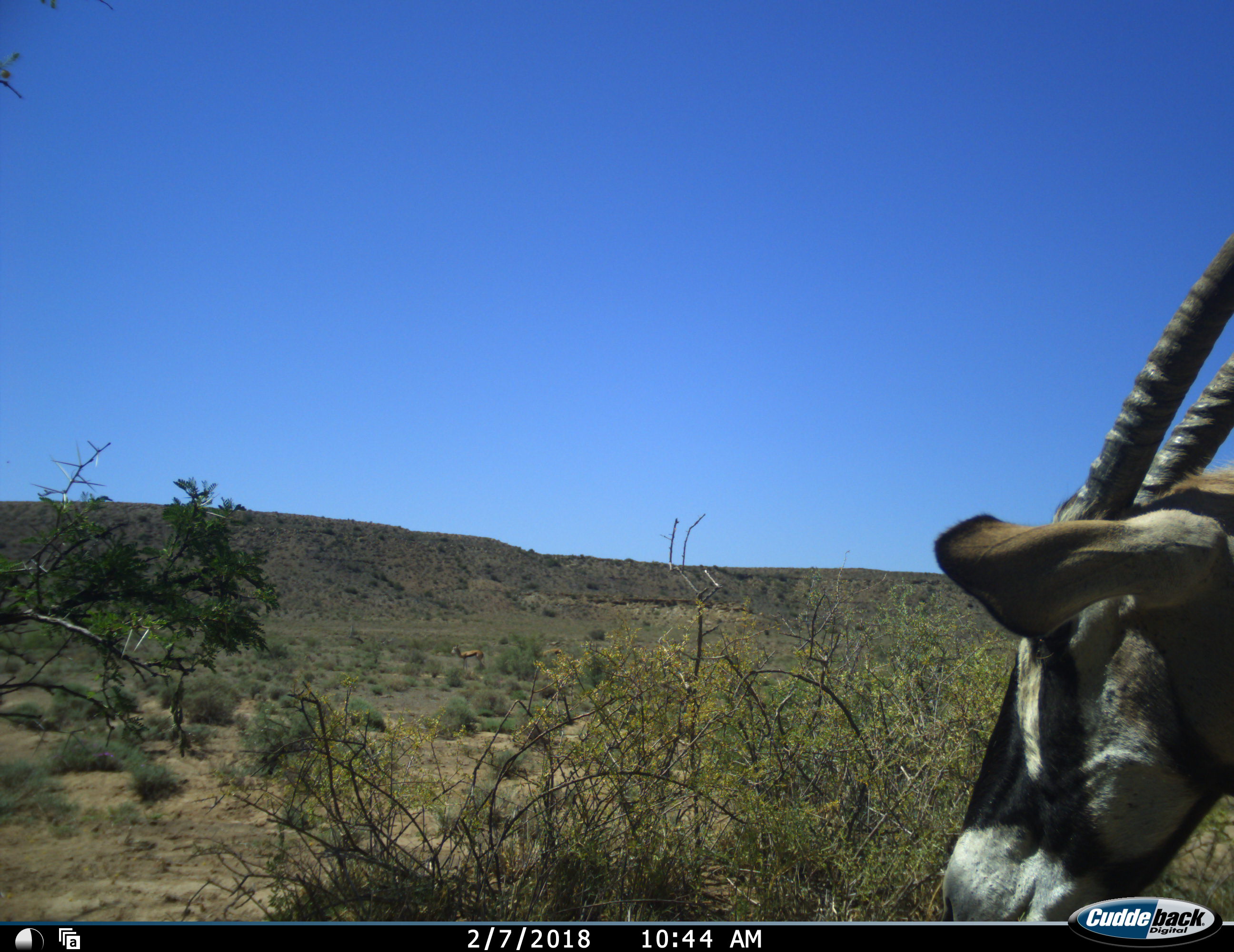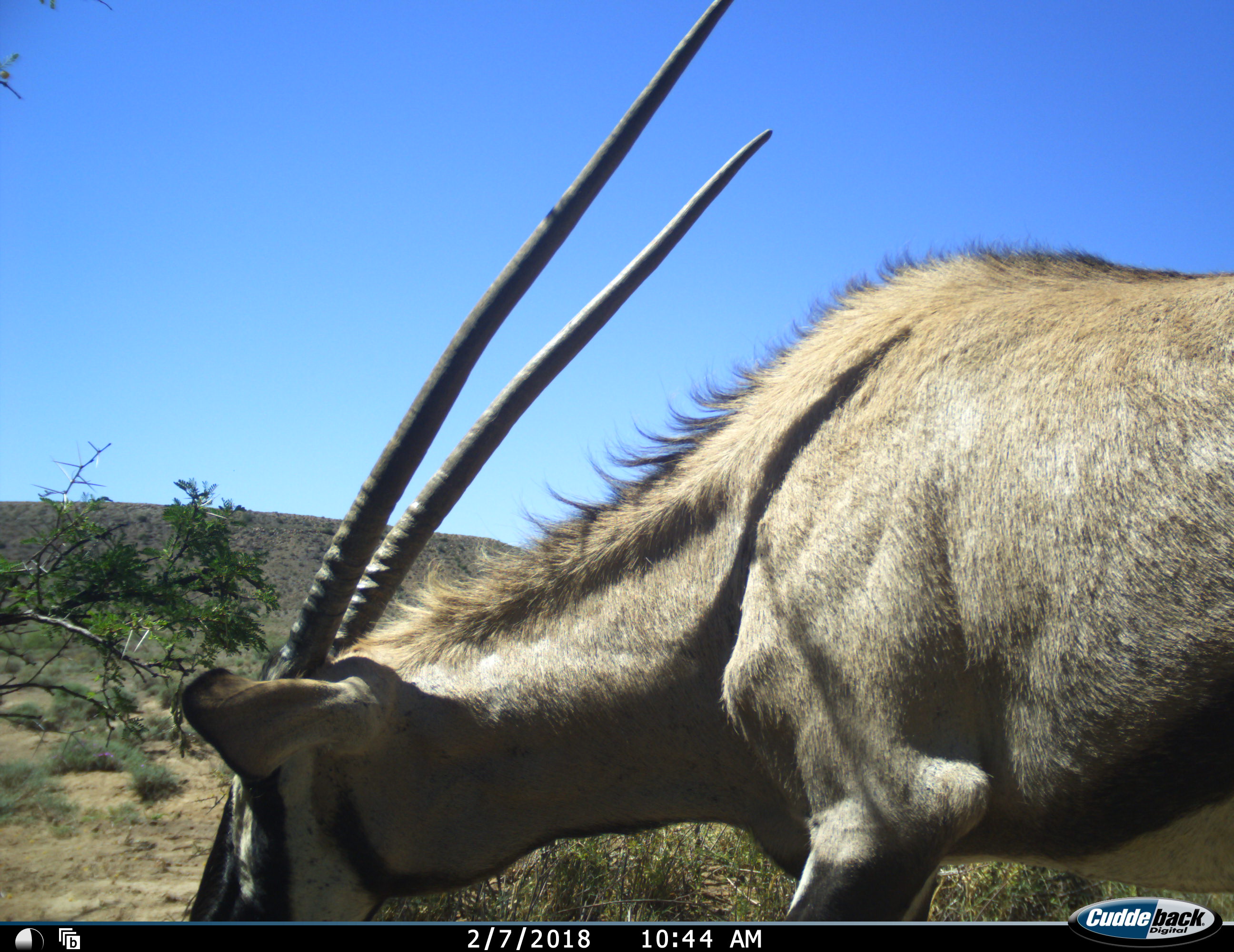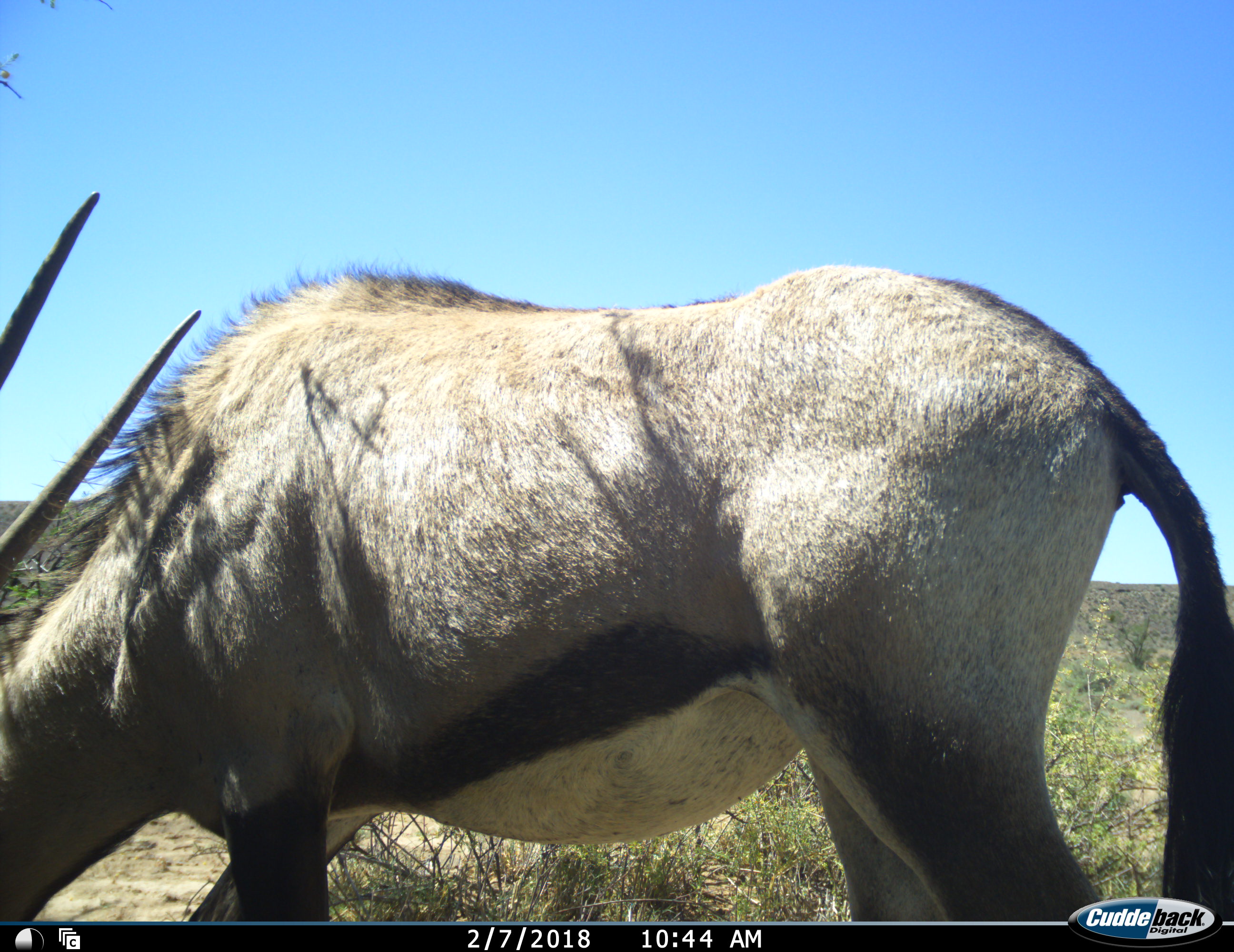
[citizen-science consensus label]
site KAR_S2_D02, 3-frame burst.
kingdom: Animalia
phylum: Chordata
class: Mammalia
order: Artiodactyla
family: Bovidae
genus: Oryx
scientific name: Oryx gazella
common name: gemsbok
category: oryx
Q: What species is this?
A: Oryx (gemsbok) (Oryx gazella).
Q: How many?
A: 1.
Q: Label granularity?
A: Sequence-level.